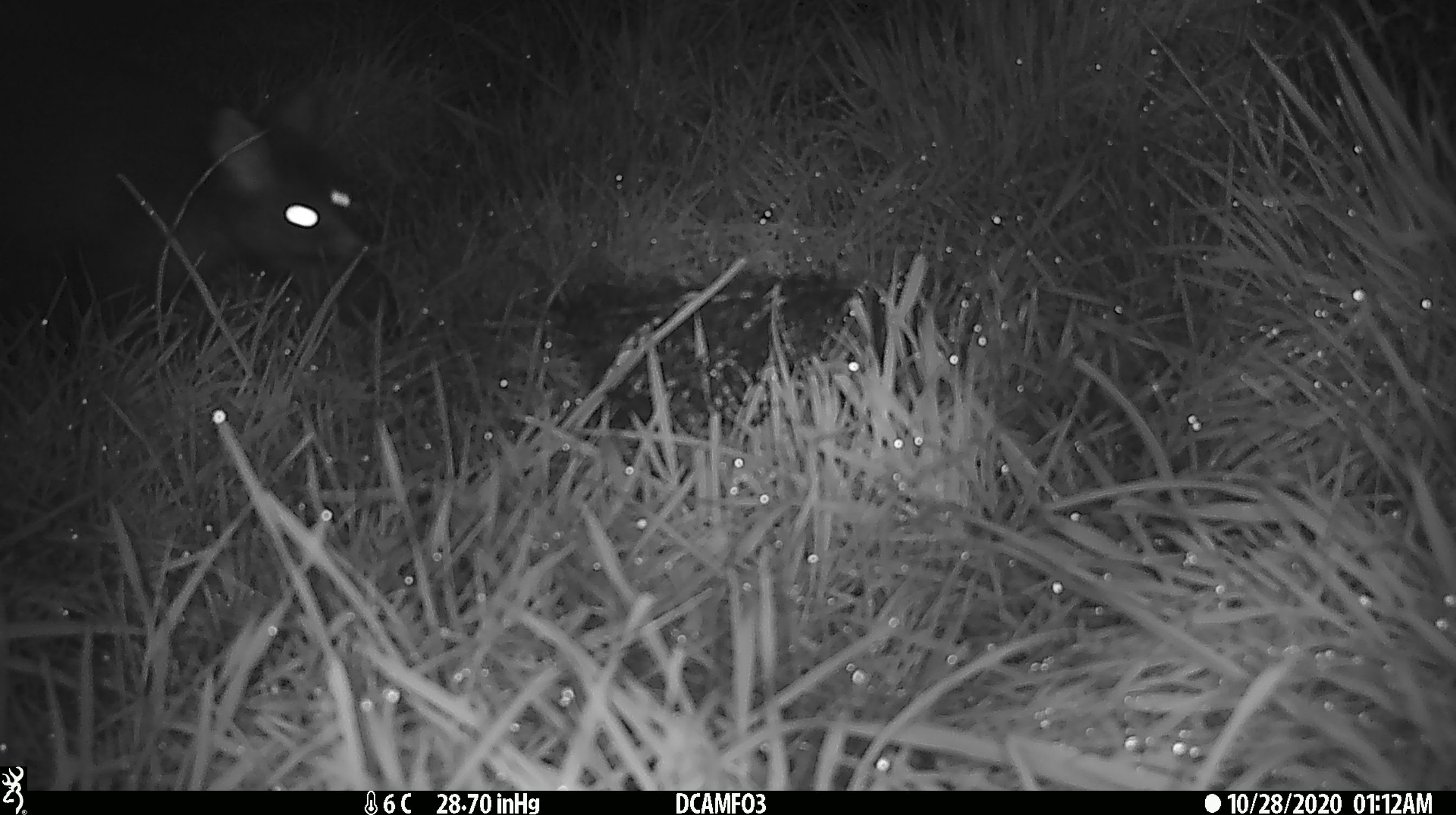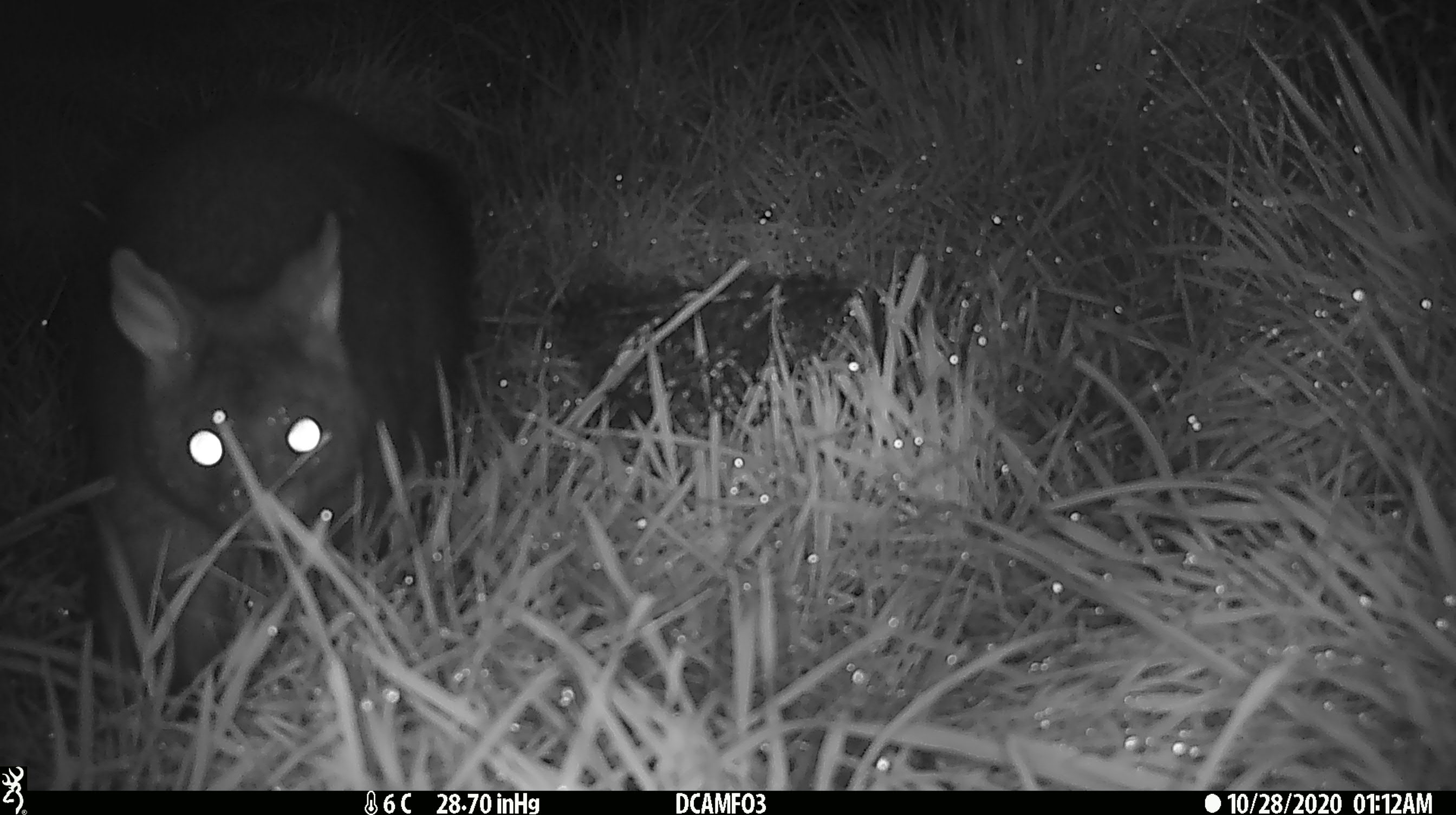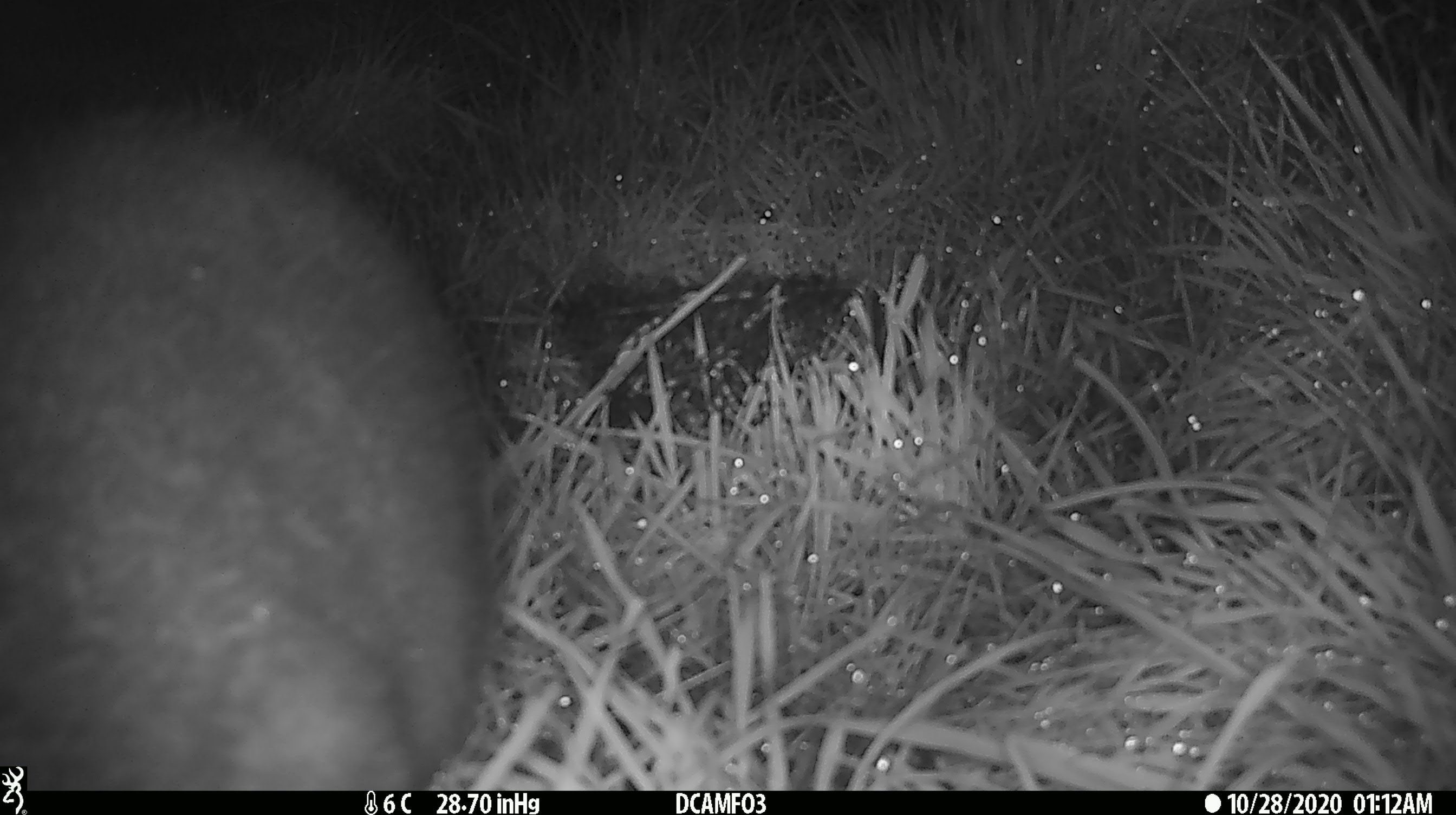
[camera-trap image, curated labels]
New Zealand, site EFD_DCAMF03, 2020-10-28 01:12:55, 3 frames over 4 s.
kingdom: Animalia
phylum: Chordata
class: Mammalia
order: Diprotodontia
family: Phalangeridae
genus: Trichosurus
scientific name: Trichosurus vulpecula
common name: common brushtail possum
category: possum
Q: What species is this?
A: Possum (common brushtail possum) (Trichosurus vulpecula).